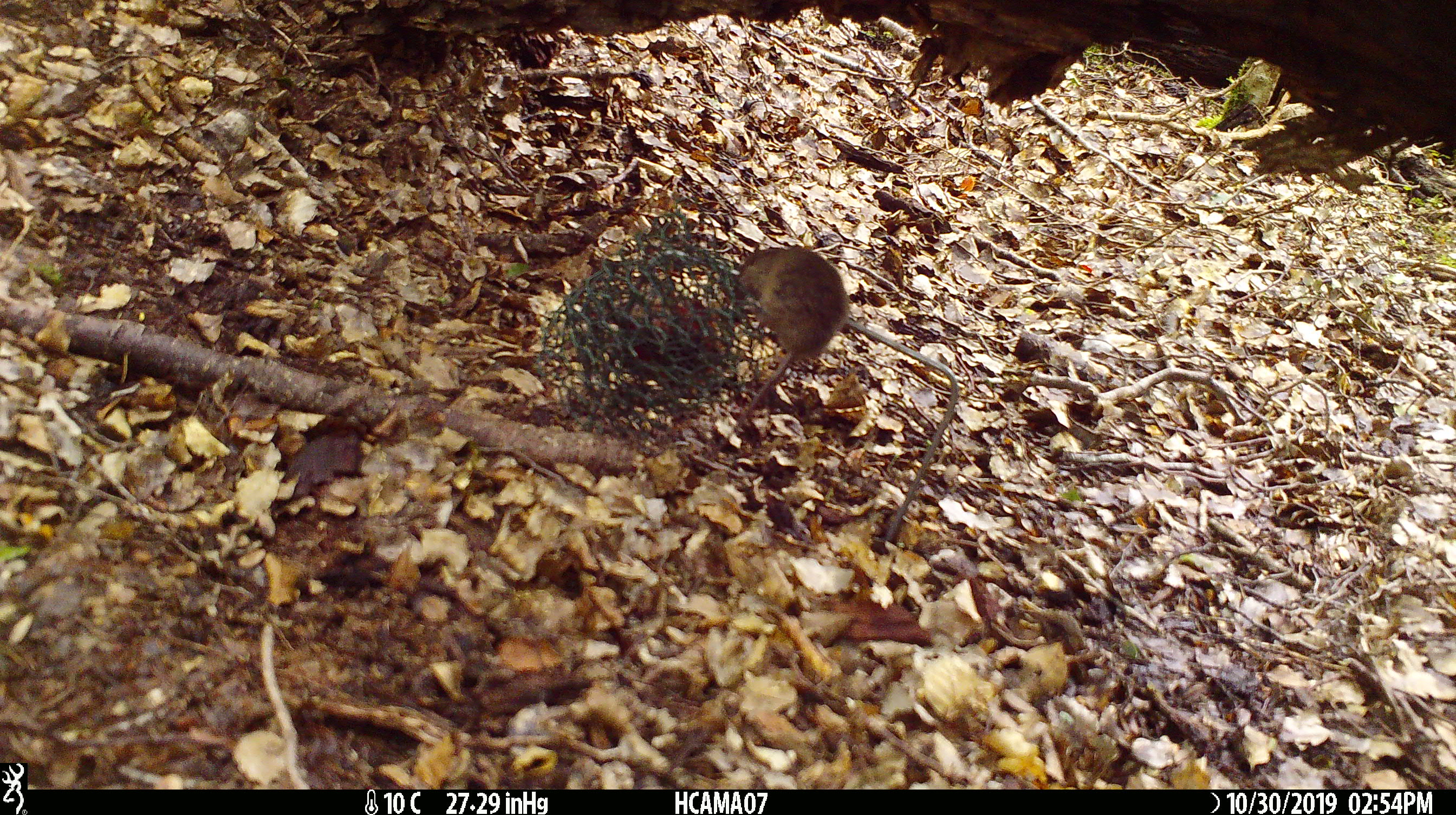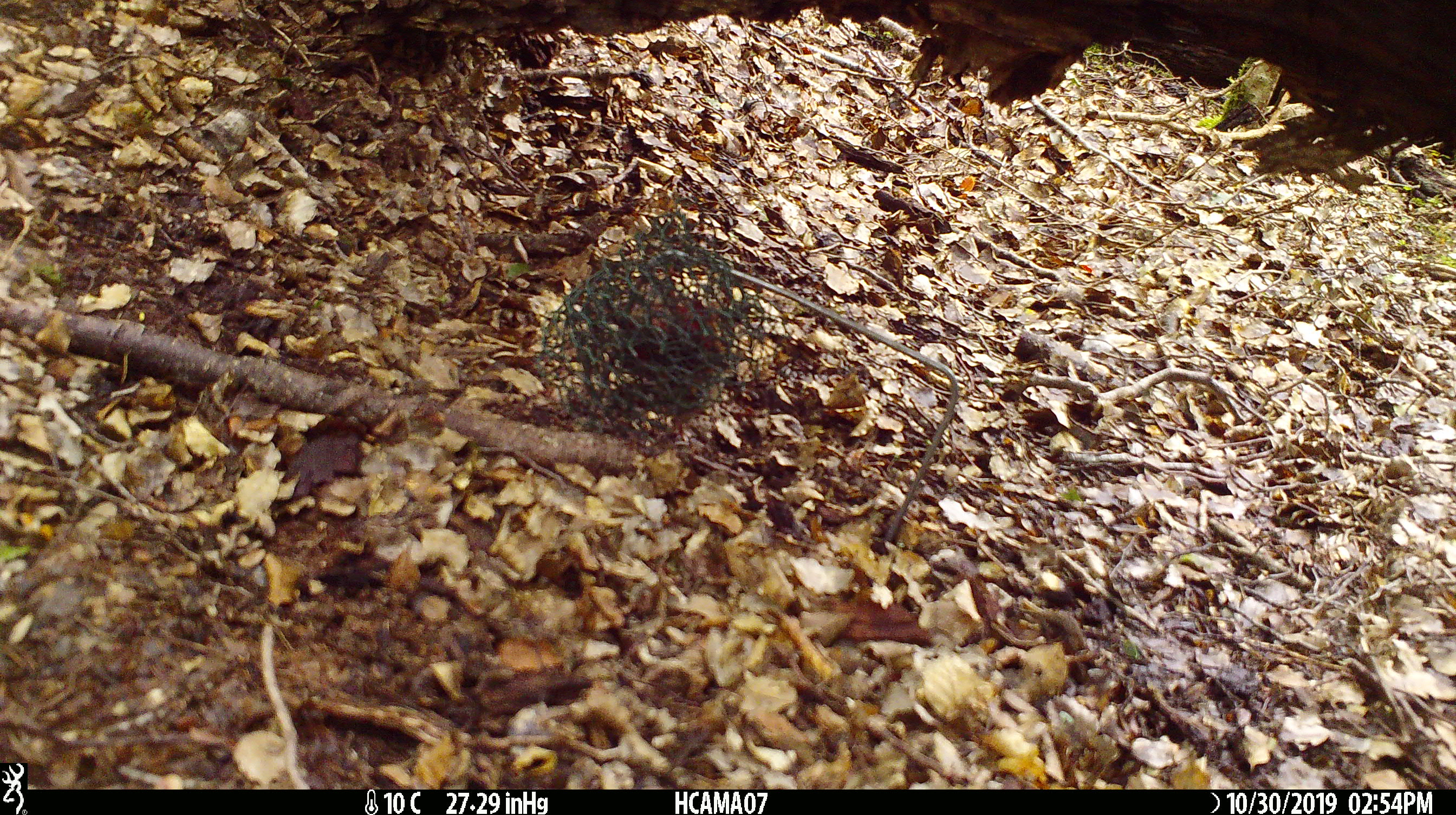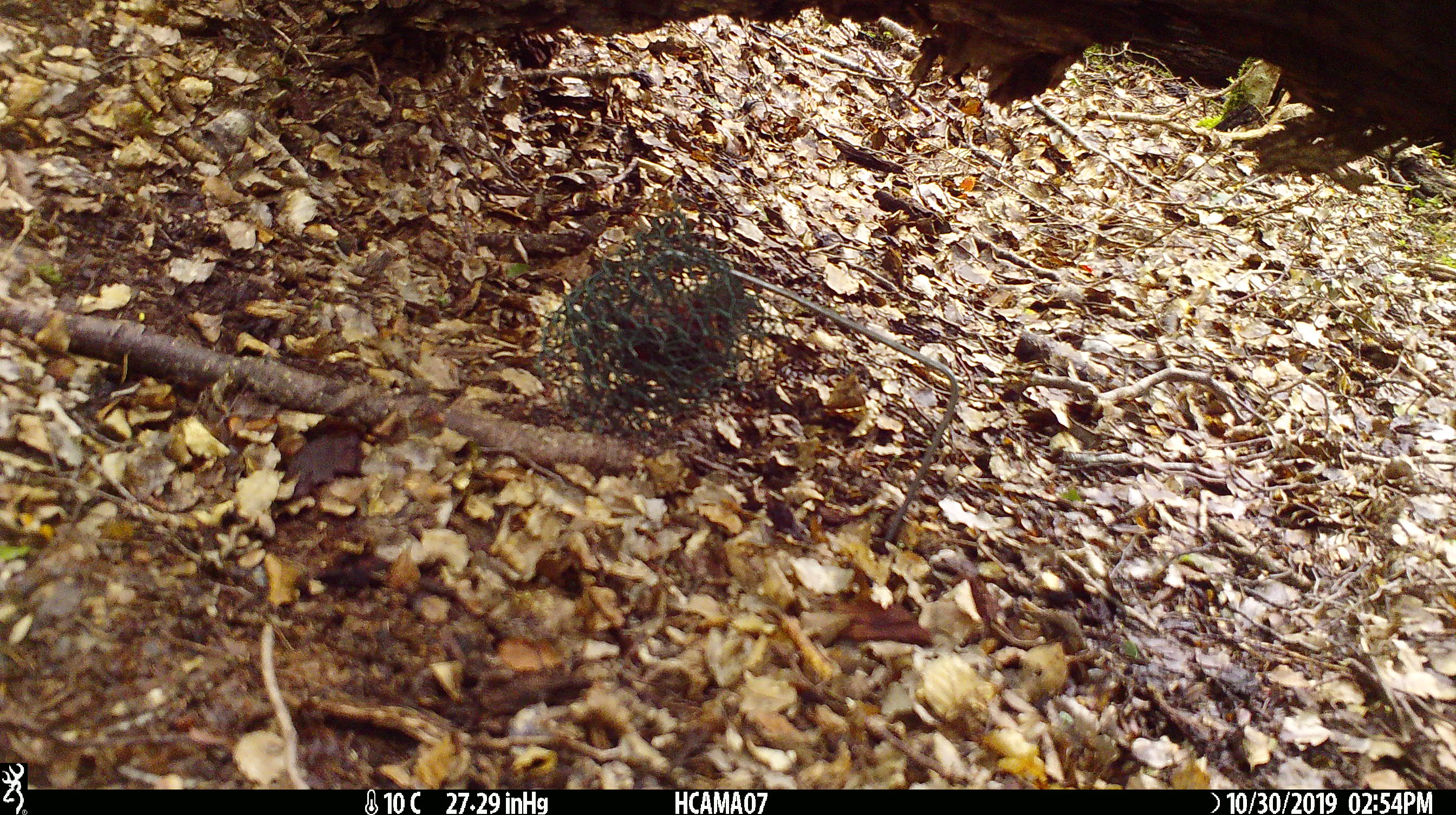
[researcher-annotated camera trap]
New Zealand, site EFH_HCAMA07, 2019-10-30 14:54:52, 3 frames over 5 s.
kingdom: Animalia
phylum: Chordata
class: Mammalia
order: Rodentia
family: Muridae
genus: Mus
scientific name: Mus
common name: mouse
Mouse (Mus).